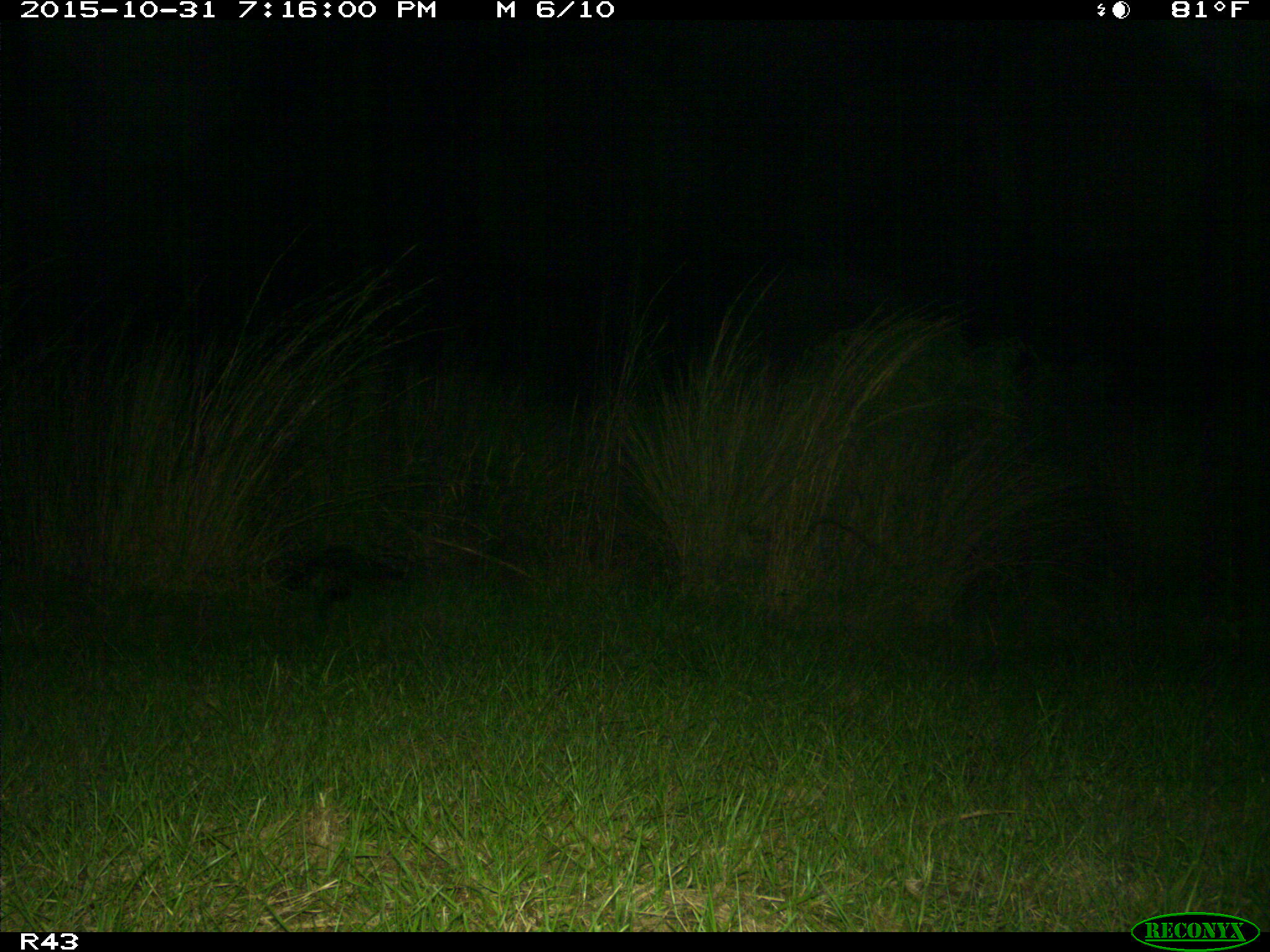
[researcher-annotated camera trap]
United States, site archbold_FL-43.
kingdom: Animalia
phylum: Chordata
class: Mammalia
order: Carnivora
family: Procyonidae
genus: Procyon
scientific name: Procyon lotor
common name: common raccoon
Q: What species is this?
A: Procyon lotor (common raccoon).